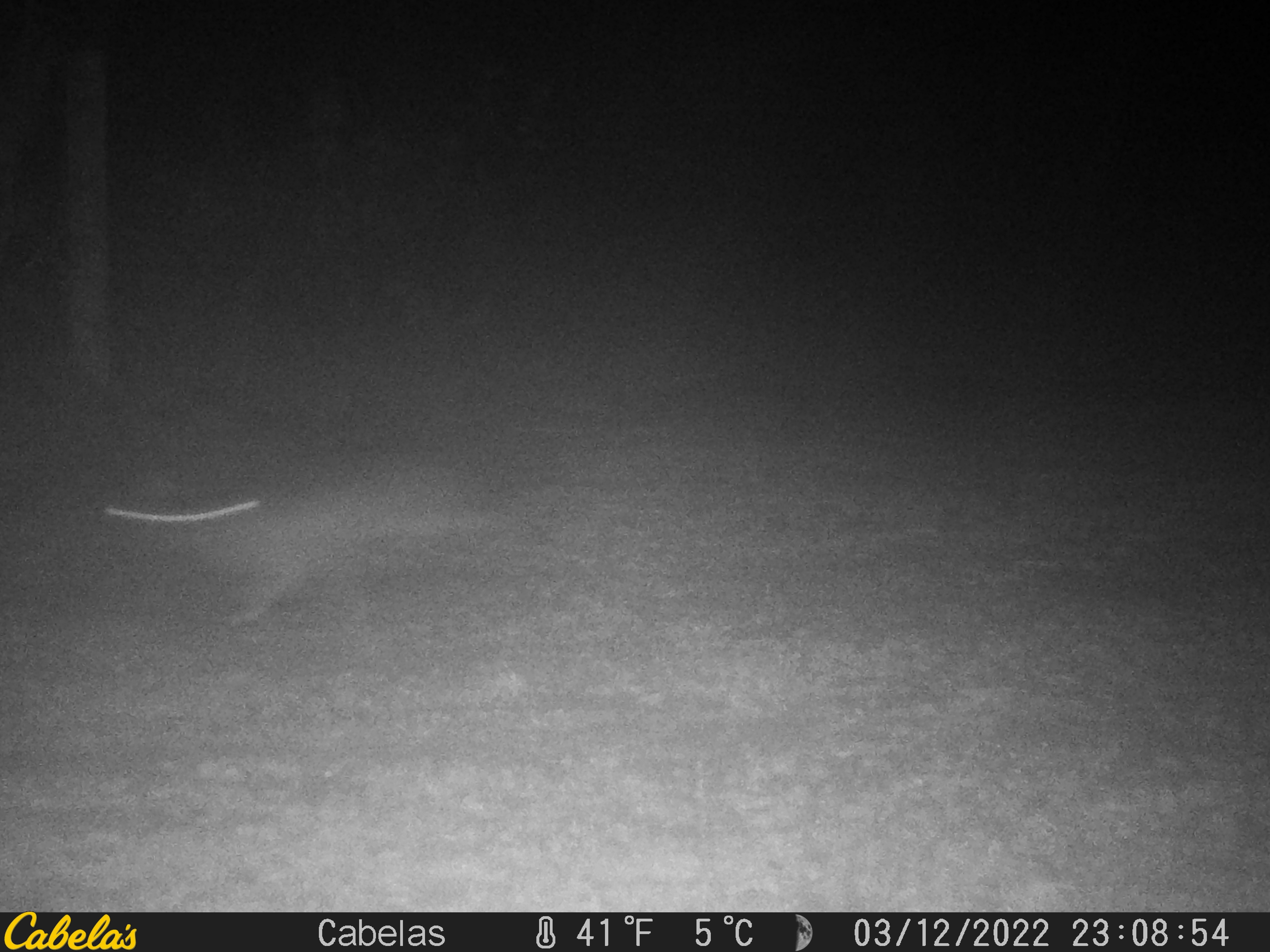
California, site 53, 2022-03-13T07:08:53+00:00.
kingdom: Animalia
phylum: Chordata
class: Mammalia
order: Lagomorpha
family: Leporidae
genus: Lepus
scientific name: Lepus californicus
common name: black-tailed jackrabbit